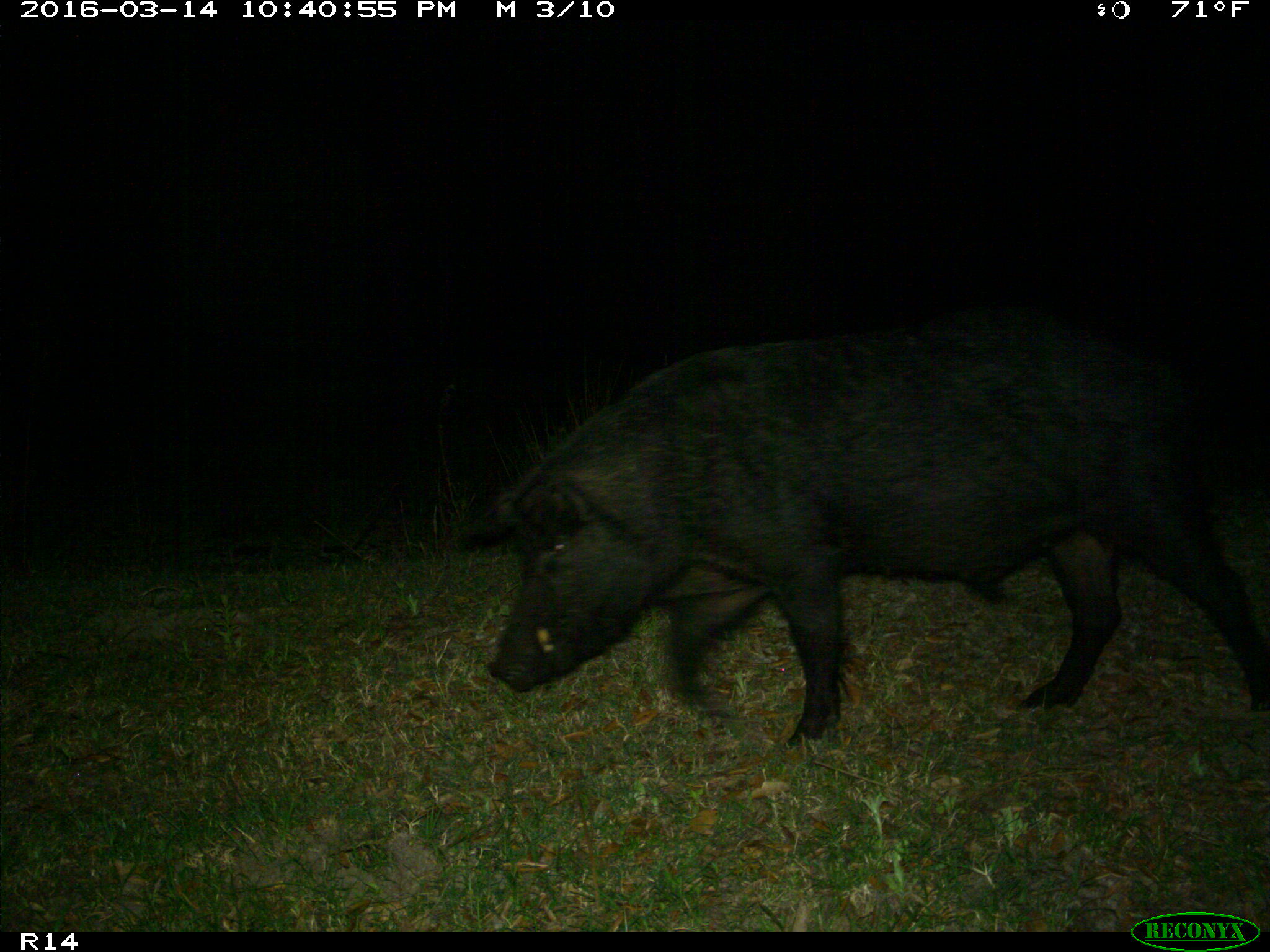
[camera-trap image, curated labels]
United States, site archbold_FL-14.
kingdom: Animalia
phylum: Chordata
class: Mammalia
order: Artiodactyla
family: Suidae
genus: Sus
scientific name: Sus scrofa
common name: wild boar